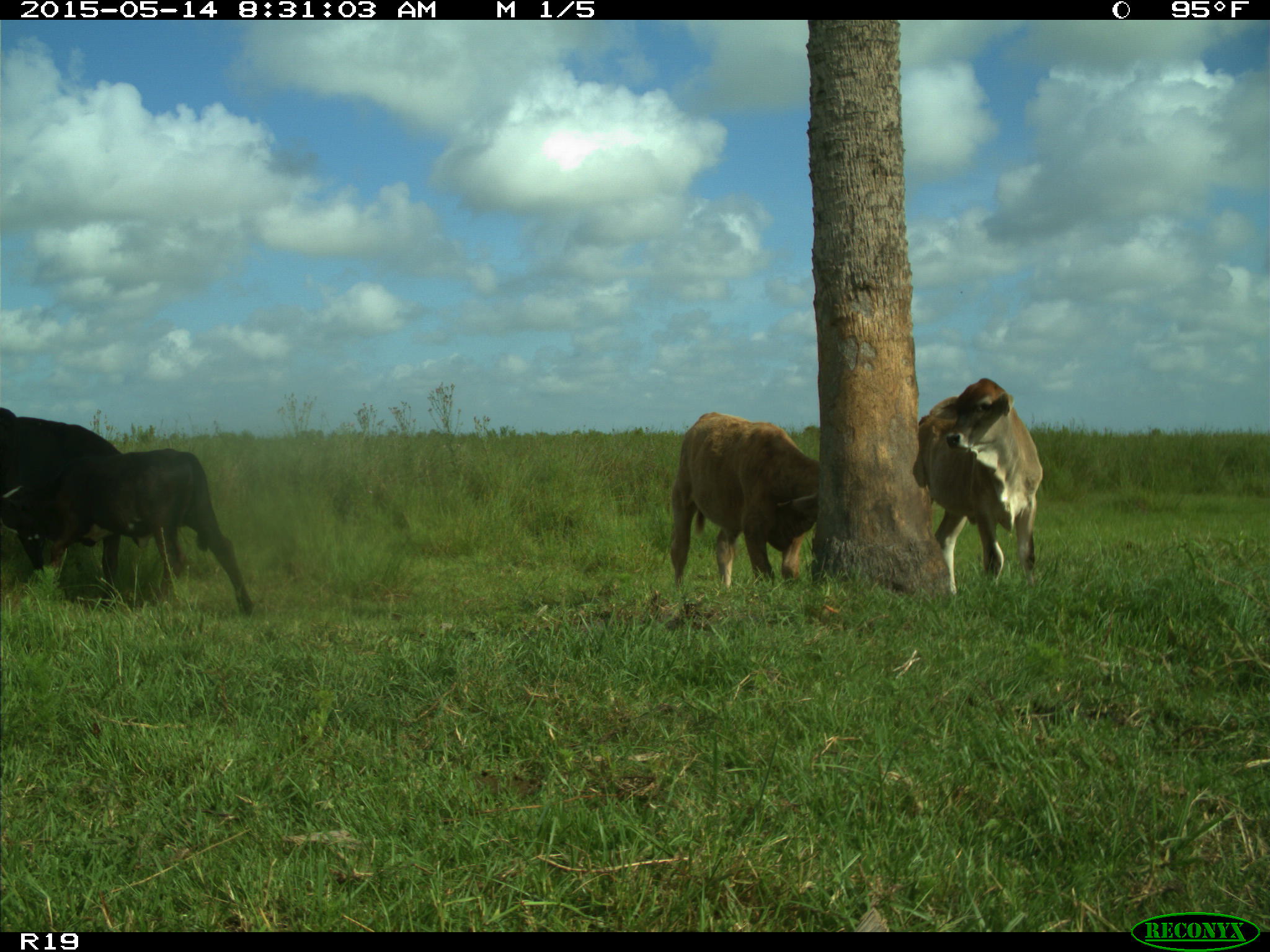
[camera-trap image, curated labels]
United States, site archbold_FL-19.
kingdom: Animalia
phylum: Chordata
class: Mammalia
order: Artiodactyla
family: Bovidae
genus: Bos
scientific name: Bos taurus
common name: domestic cow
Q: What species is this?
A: Bos taurus (domestic cow).